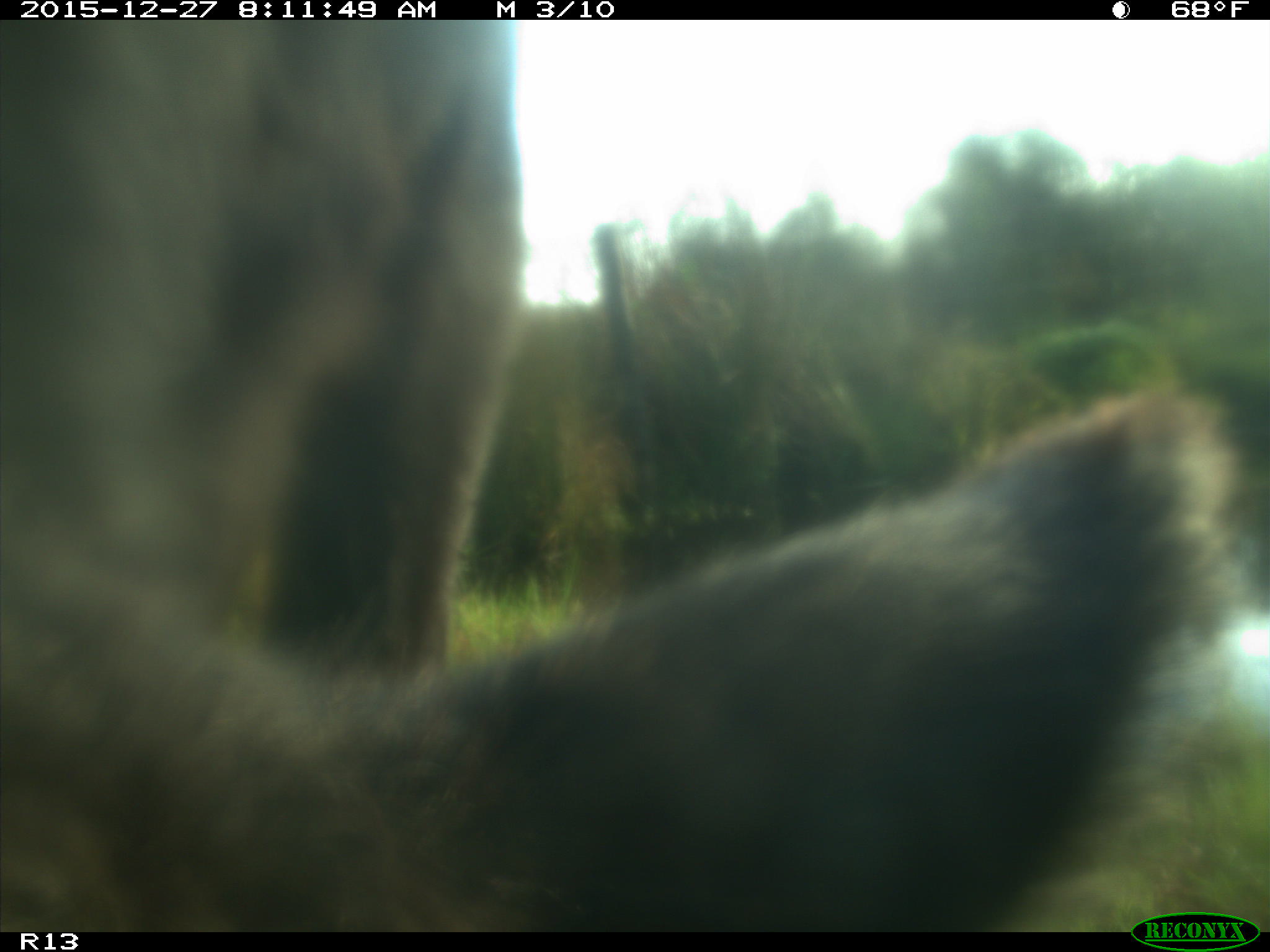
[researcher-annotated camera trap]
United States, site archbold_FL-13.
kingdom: Animalia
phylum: Chordata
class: Mammalia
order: Artiodactyla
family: Bovidae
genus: Bos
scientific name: Bos taurus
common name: domestic cow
Bos taurus (domestic cow).